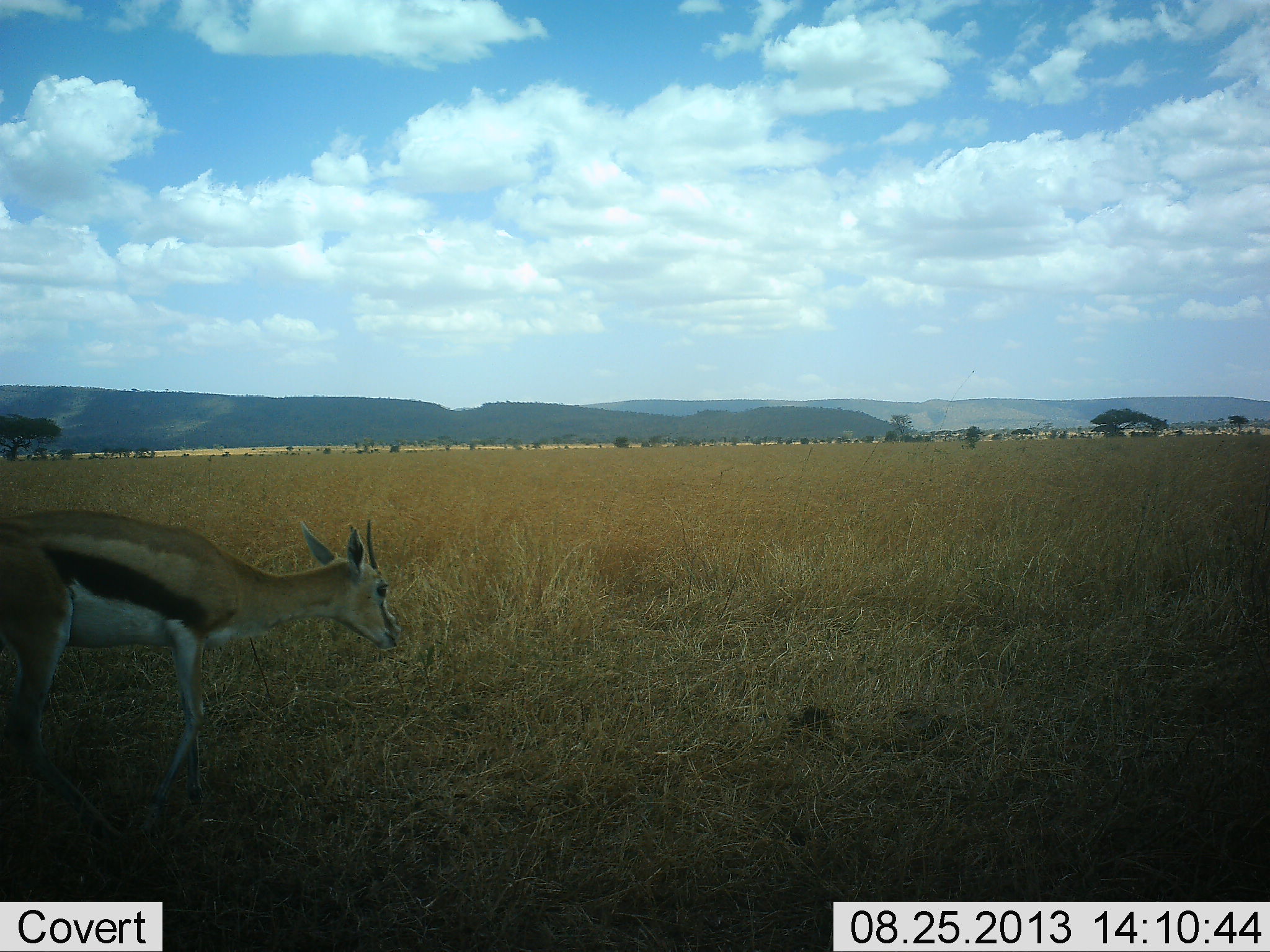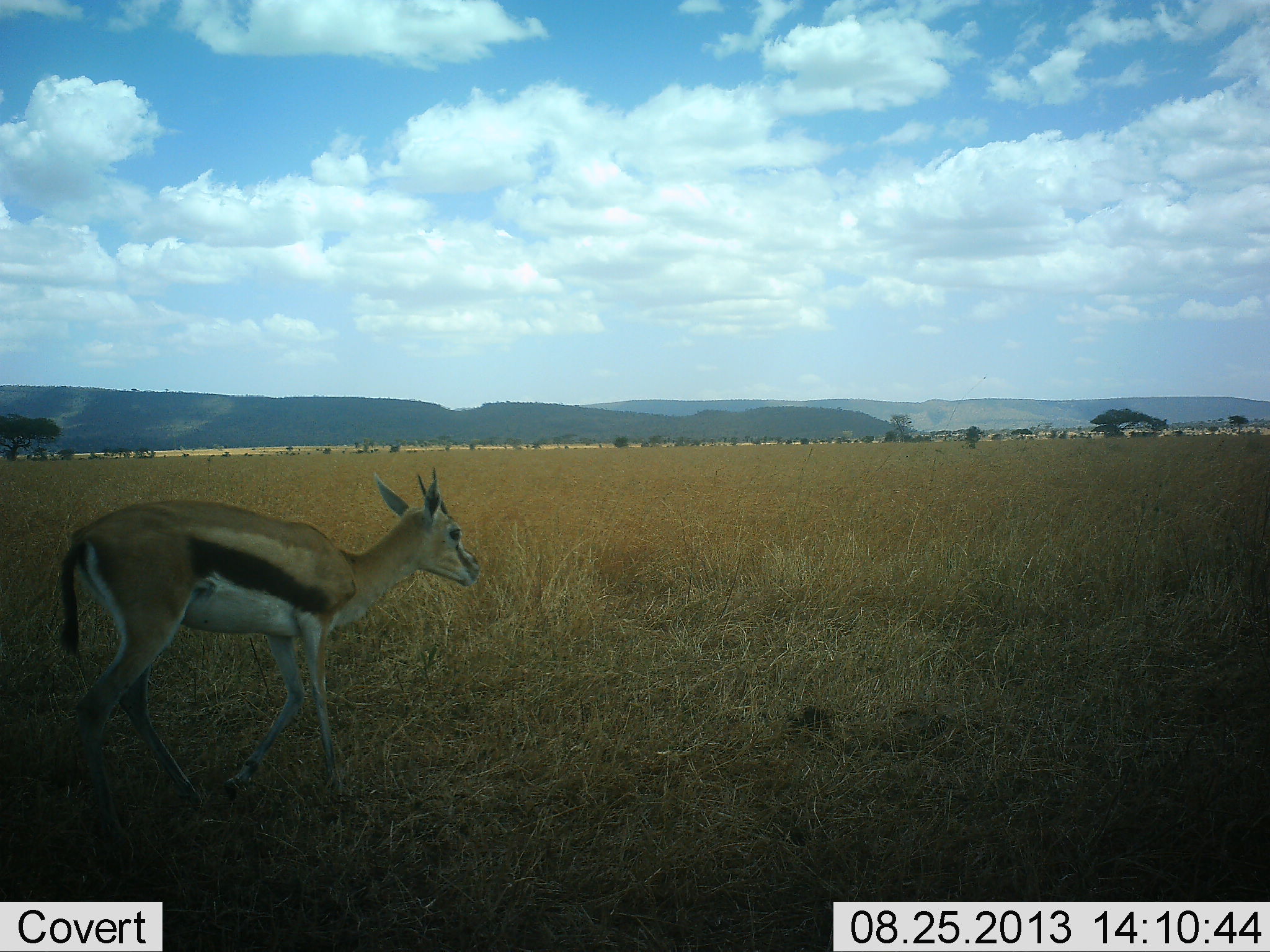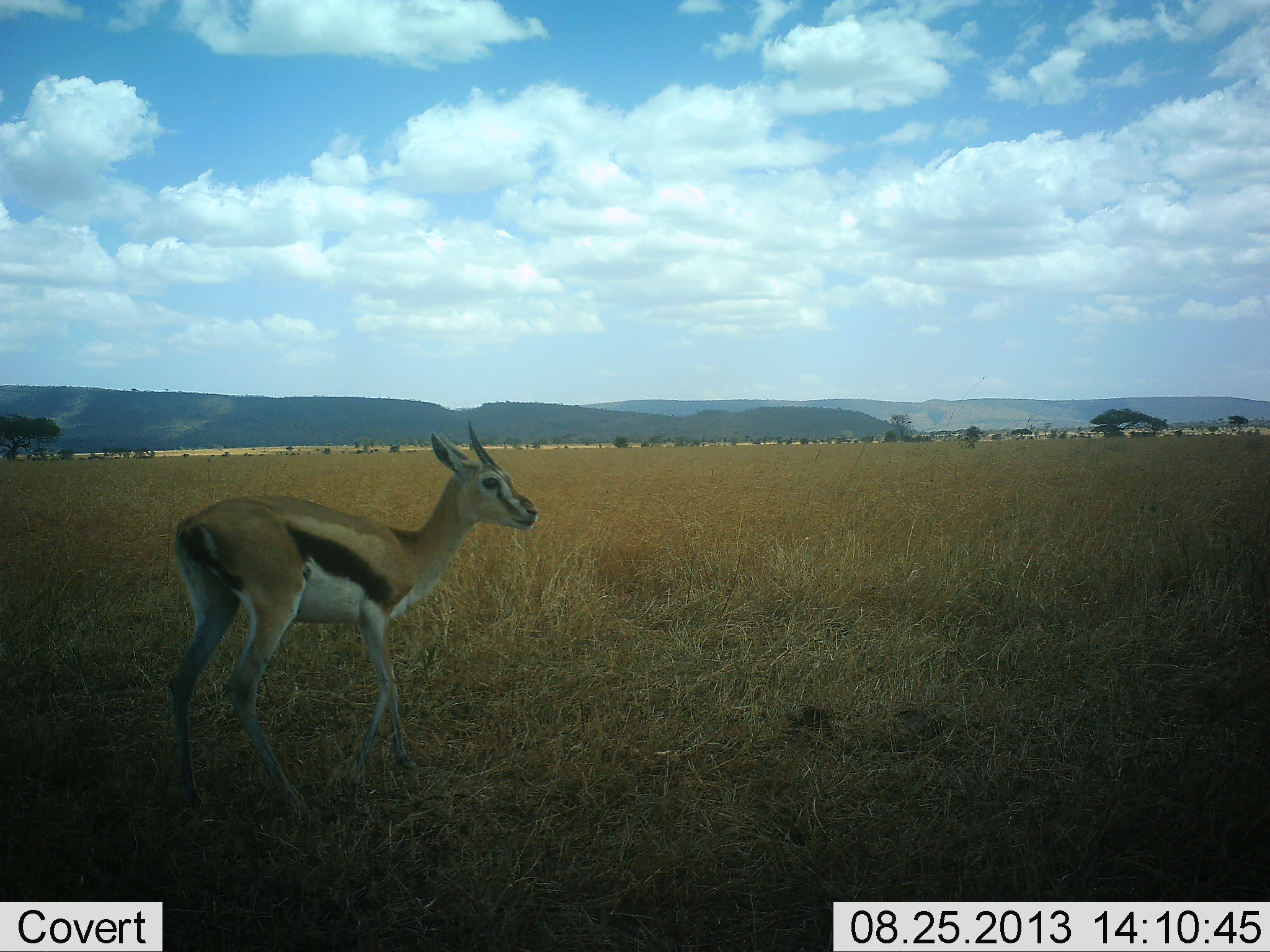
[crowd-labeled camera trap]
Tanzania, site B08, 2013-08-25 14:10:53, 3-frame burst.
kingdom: Animalia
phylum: Chordata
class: Mammalia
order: Artiodactyla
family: Bovidae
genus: Eudorcas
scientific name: Eudorcas thomsonii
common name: thomson's gazelle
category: gazellethomsons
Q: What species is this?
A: Gazellethomsons (thomson's gazelle) (Eudorcas thomsonii).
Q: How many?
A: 1.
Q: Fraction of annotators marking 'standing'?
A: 15%.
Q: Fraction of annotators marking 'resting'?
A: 0%.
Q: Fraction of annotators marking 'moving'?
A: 85%.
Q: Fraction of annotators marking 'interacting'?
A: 0%.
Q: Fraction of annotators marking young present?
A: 4%.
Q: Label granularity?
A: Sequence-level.